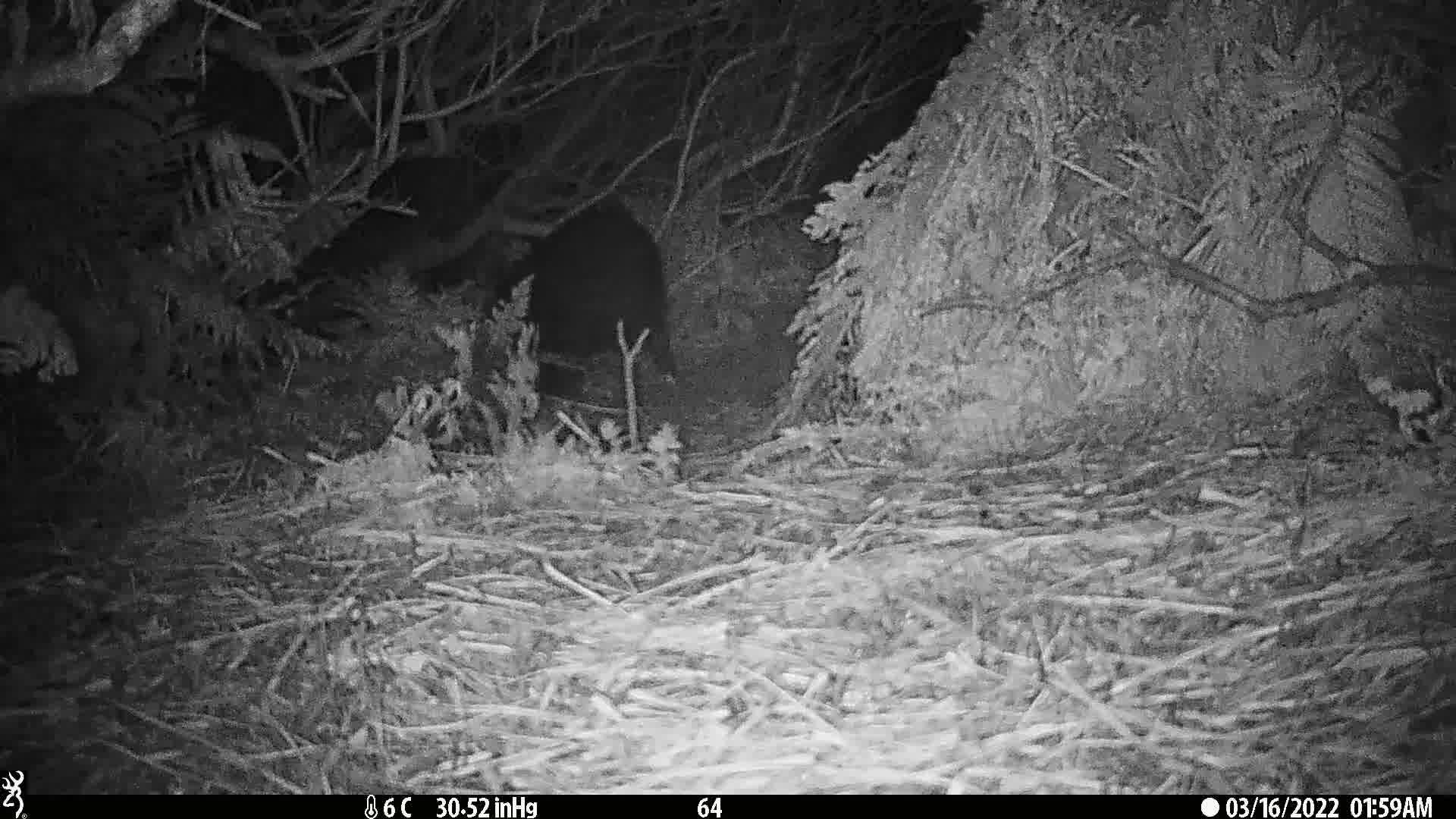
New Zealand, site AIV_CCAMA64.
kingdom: Animalia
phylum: Chordata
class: Mammalia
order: Artiodactyla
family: Suidae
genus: Sus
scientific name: Sus scrofa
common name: pig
Pig (Sus scrofa).